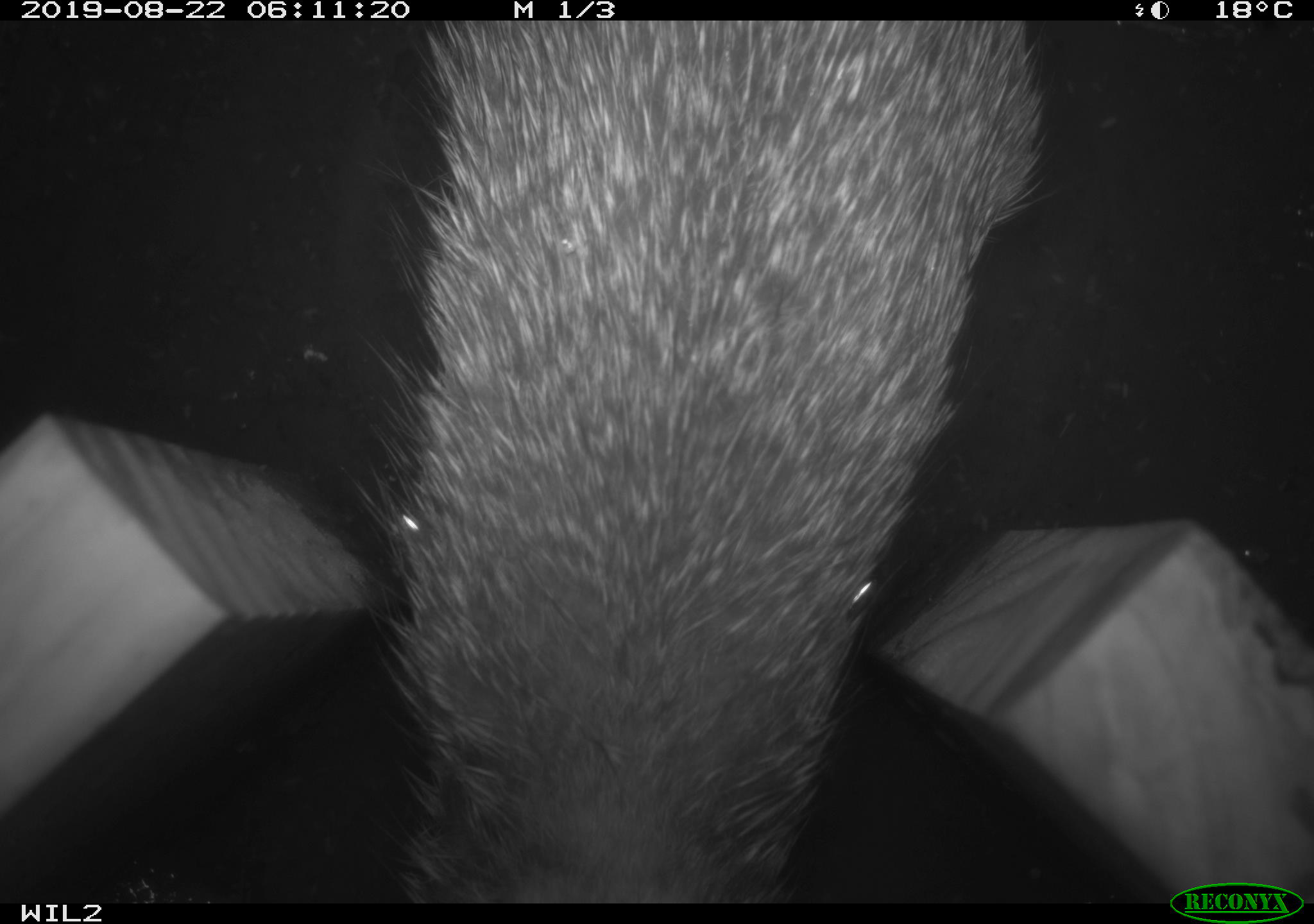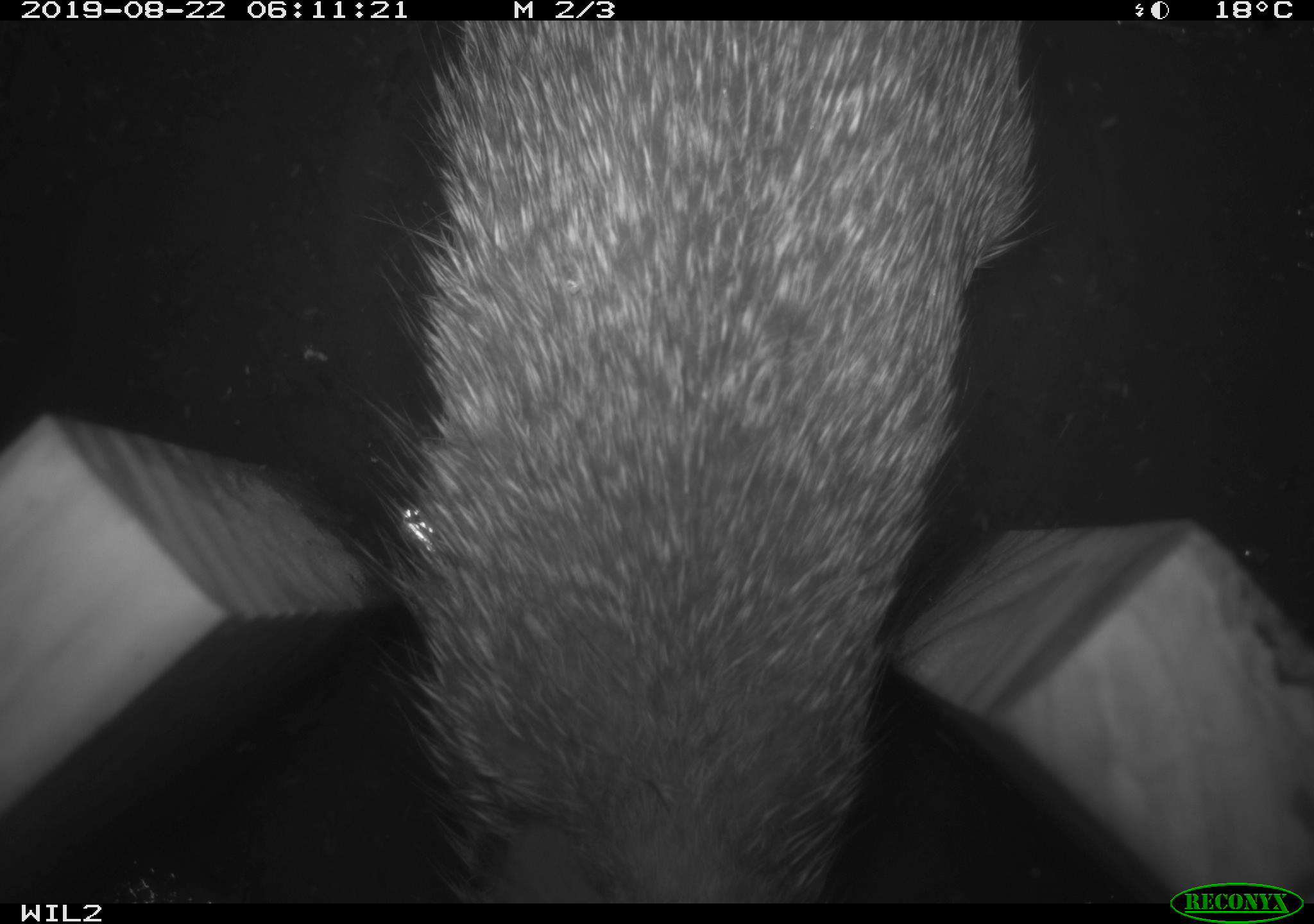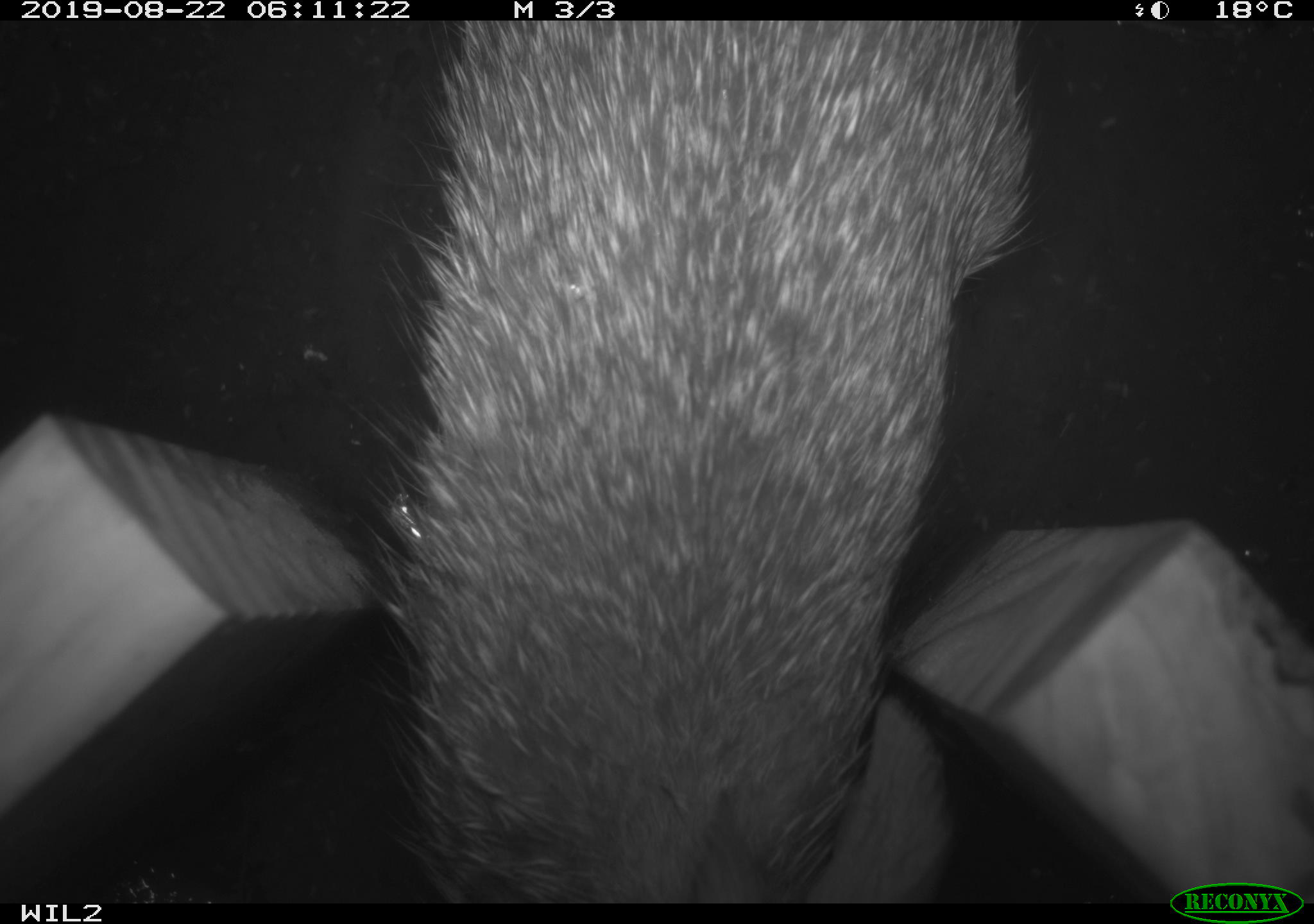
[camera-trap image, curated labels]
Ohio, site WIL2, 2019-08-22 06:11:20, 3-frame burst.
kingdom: Animalia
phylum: Chordata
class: Mammalia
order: Lagomorpha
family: Leporidae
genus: Sylvilagus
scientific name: Sylvilagus floridanus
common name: eastern cottontail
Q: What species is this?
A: Eastern cottontail (Sylvilagus floridanus).